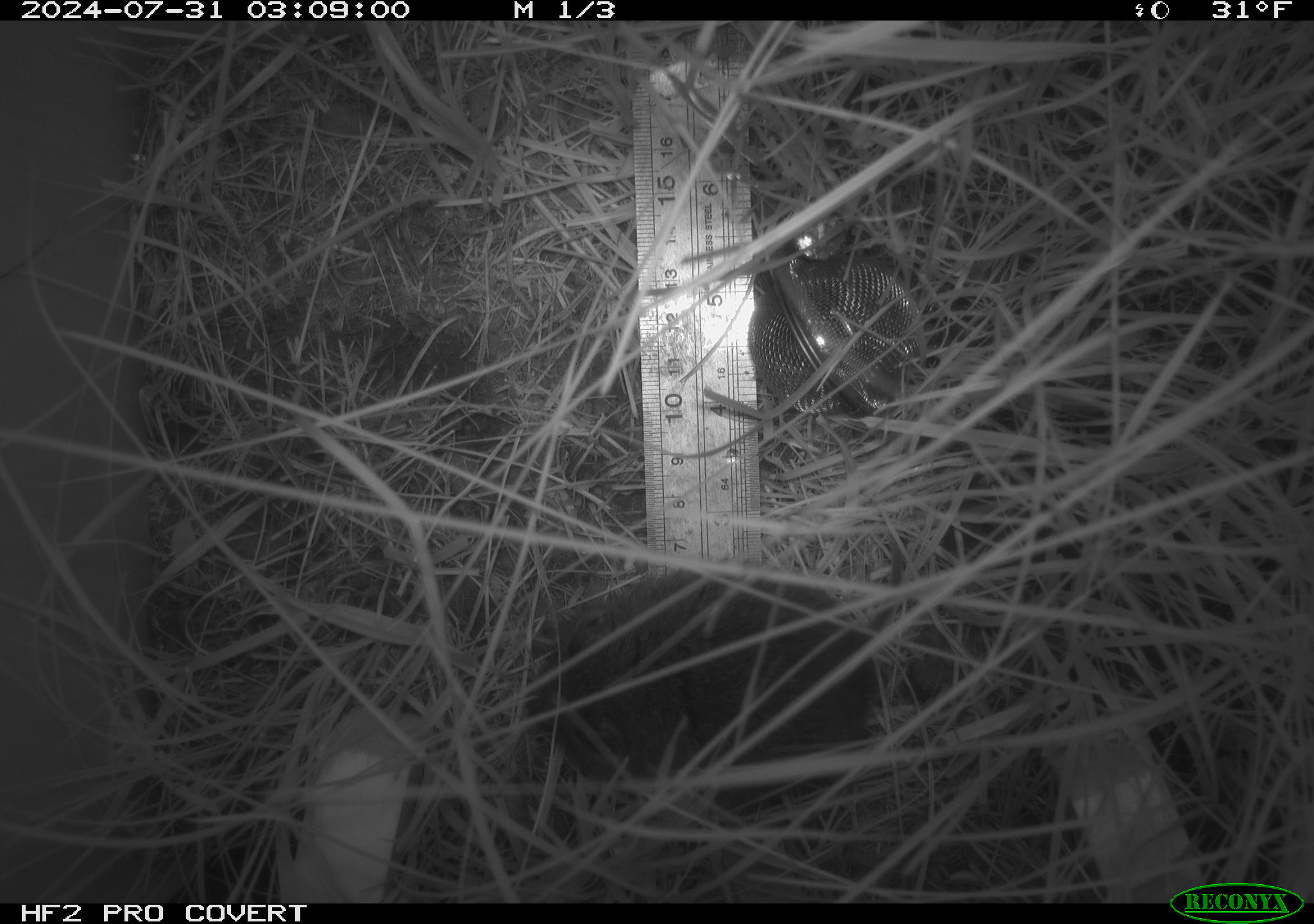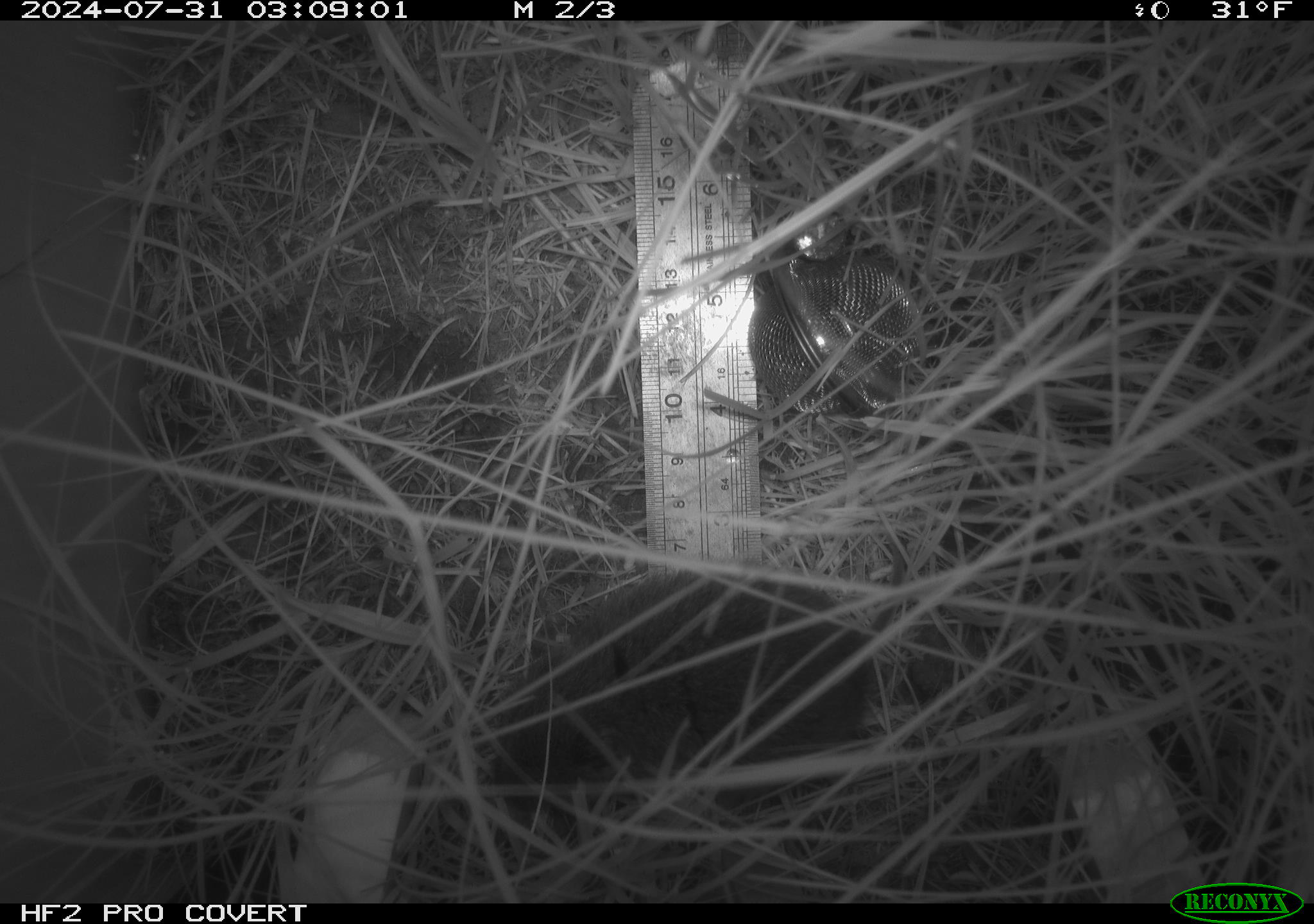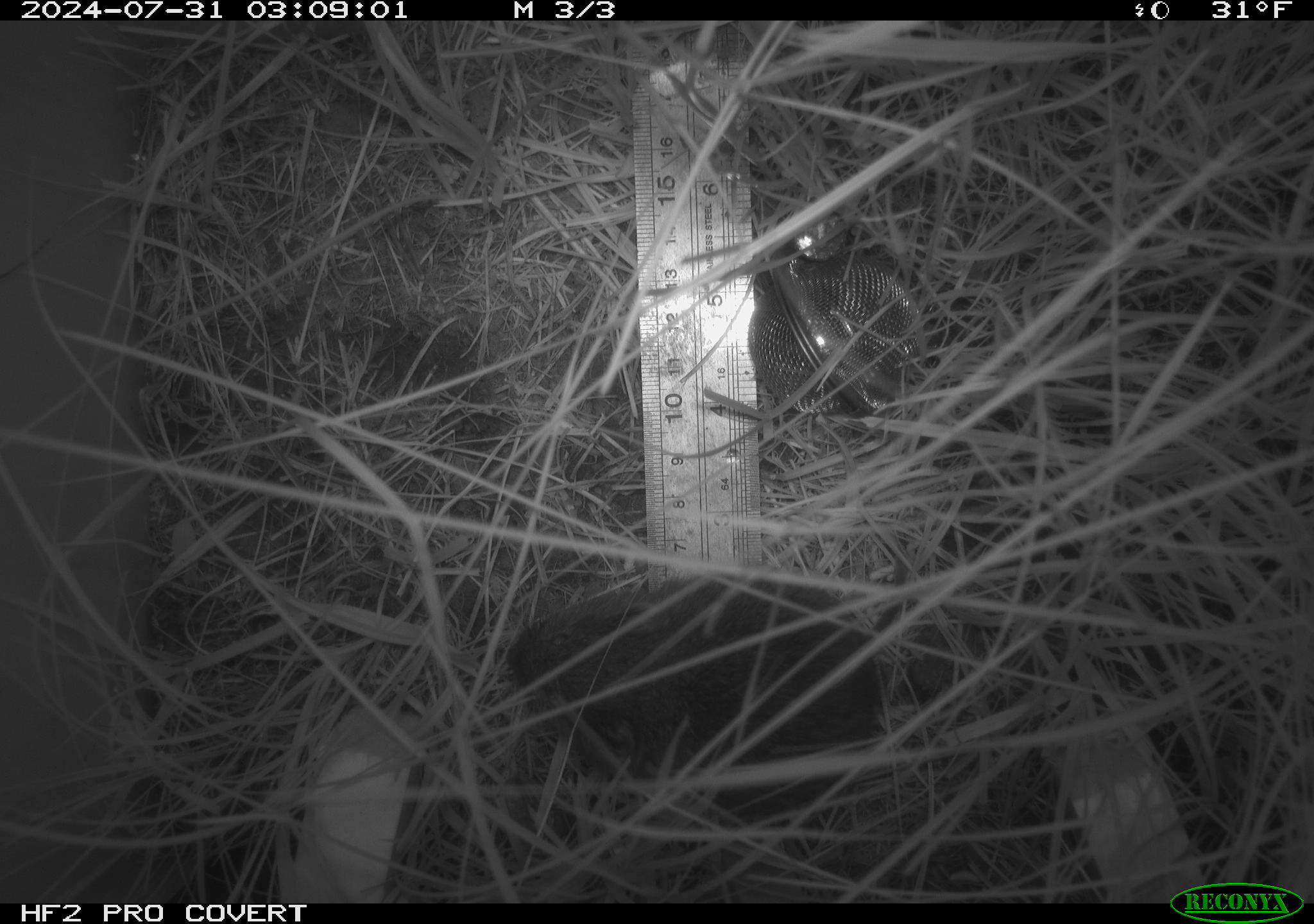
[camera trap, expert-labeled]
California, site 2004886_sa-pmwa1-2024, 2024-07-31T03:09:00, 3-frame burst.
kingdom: Animalia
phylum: Chordata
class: Mammalia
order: Rodentia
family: Cricetidae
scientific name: Arvicolinae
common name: voles, lemmings, and muskrats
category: arvicolinae subfamily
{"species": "arvicolinae subfamily (voles, lemmings, and muskrats) (Arvicolinae)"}